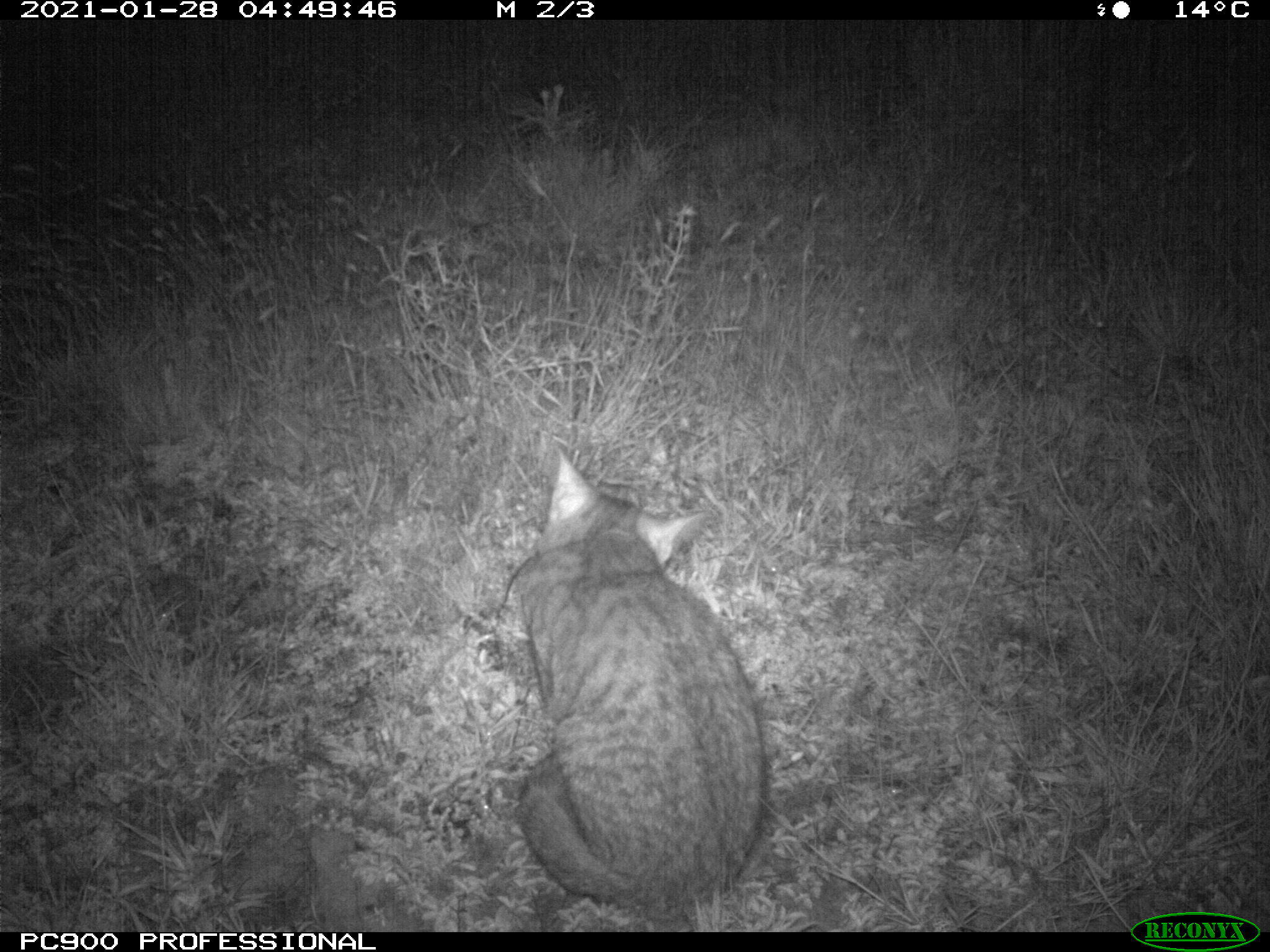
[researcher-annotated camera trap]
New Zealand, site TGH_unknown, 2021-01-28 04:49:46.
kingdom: Animalia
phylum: Chordata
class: Mammalia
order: Carnivora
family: Felidae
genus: Felis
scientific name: Felis catus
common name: domestic cat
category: cat